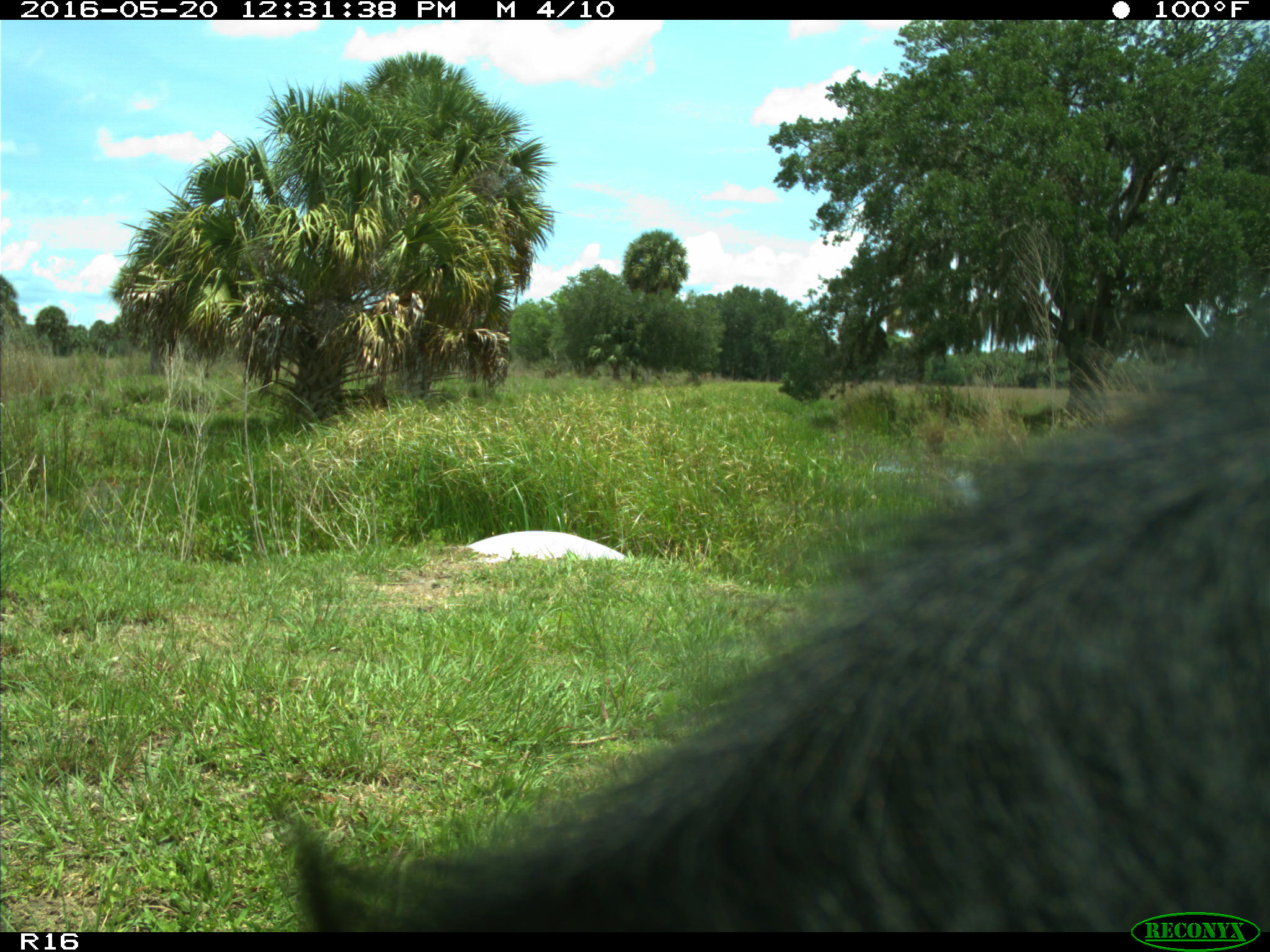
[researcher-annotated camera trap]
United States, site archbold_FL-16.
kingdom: Animalia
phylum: Chordata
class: Mammalia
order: Artiodactyla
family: Bovidae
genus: Bos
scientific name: Bos taurus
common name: domestic cow